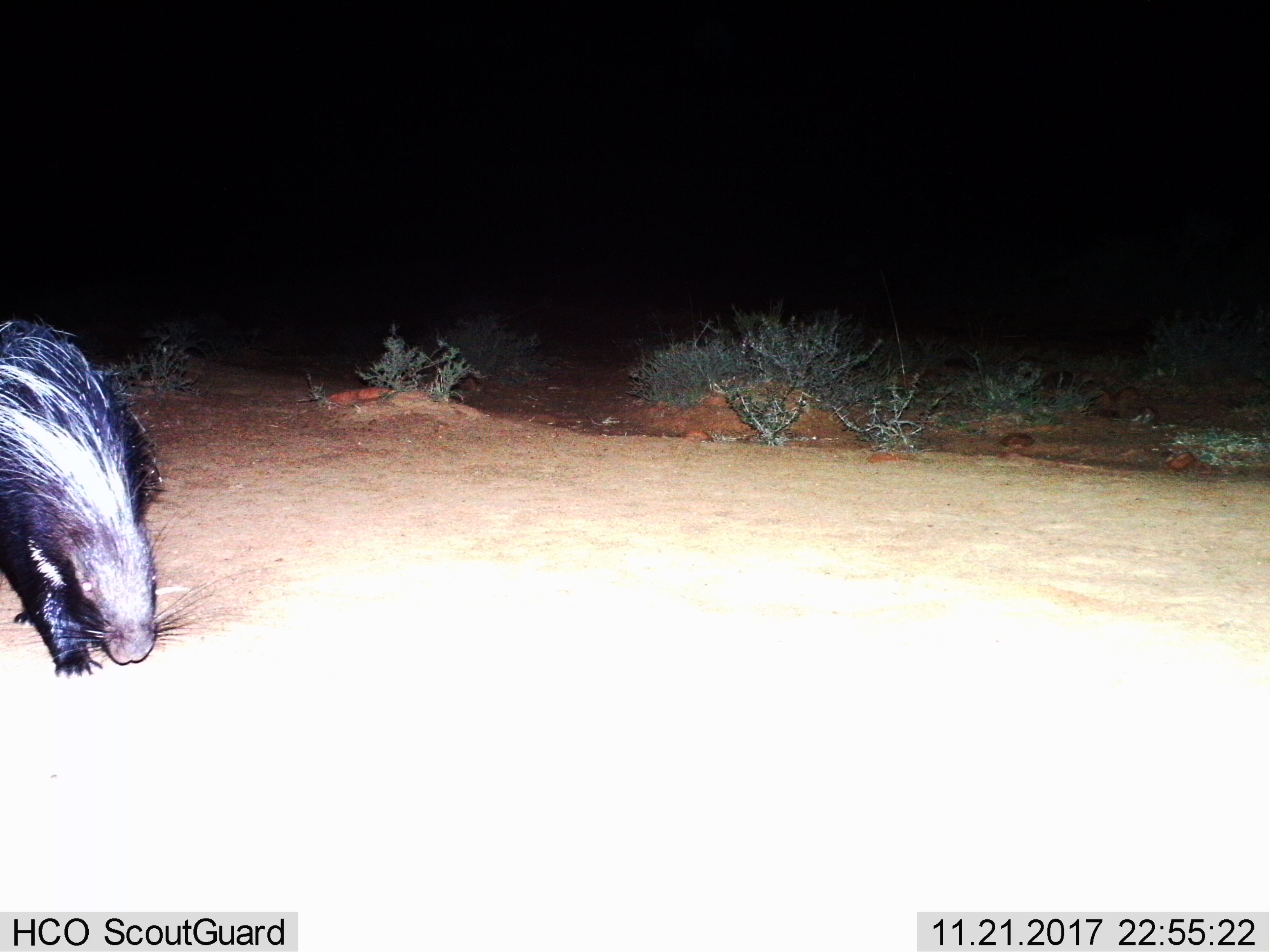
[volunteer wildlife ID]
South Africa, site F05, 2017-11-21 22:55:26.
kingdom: Animalia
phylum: Chordata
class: Mammalia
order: Rodentia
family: Hystricidae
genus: Hystrix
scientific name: Hystrix africaeaustralis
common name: cape porcupine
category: porcupine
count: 1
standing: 0%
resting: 0%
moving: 100%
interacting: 0%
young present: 0%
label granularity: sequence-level